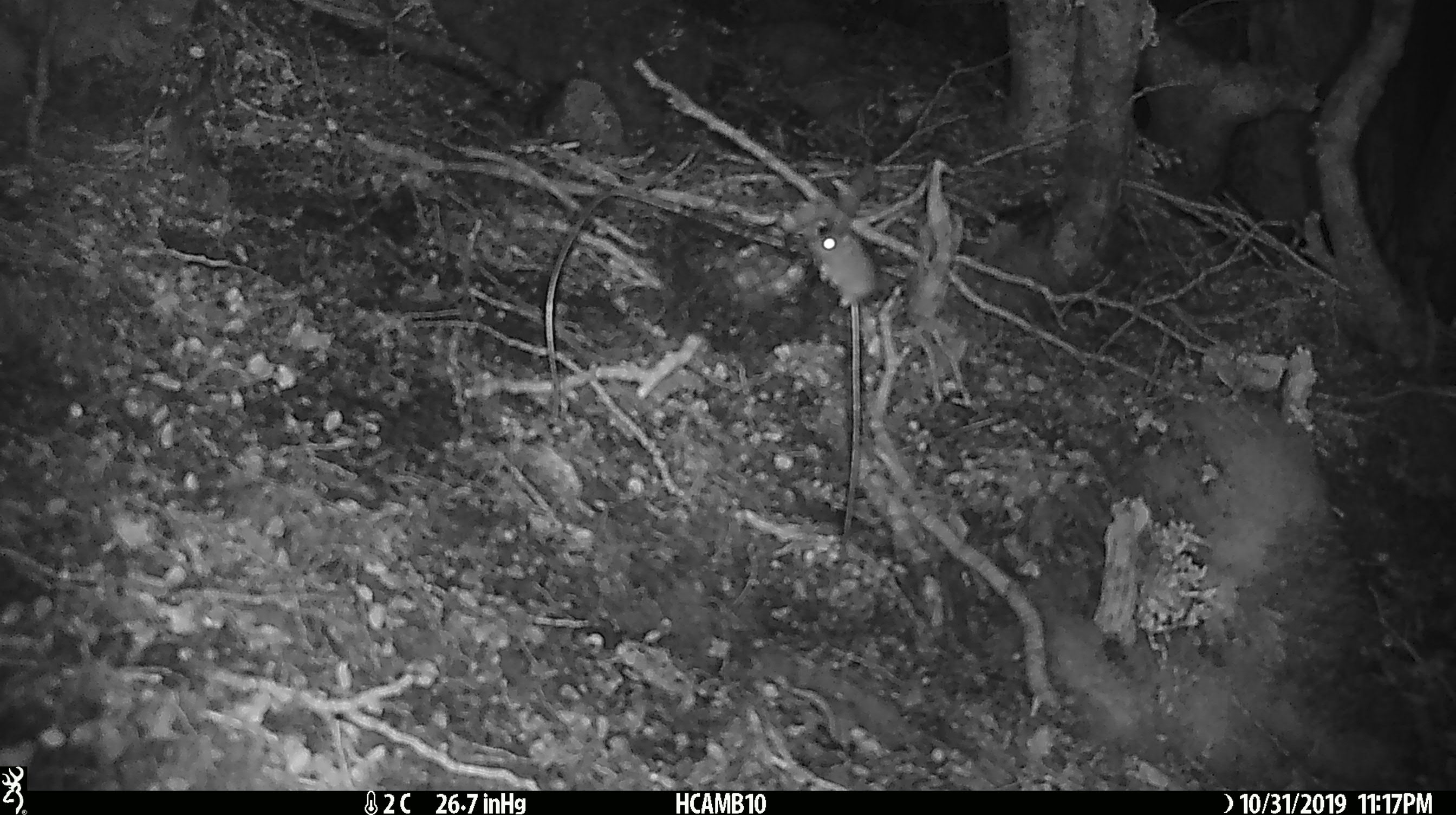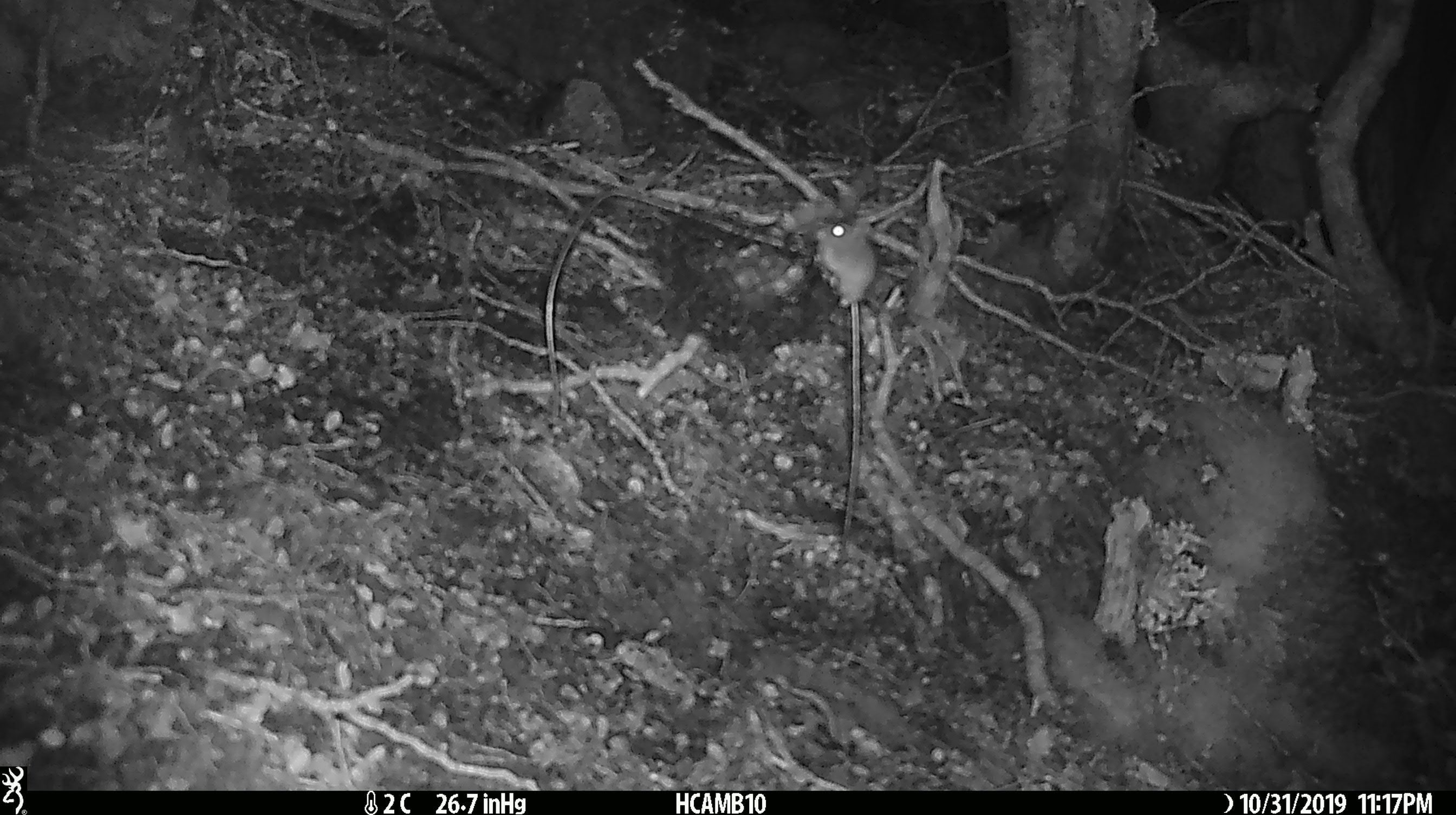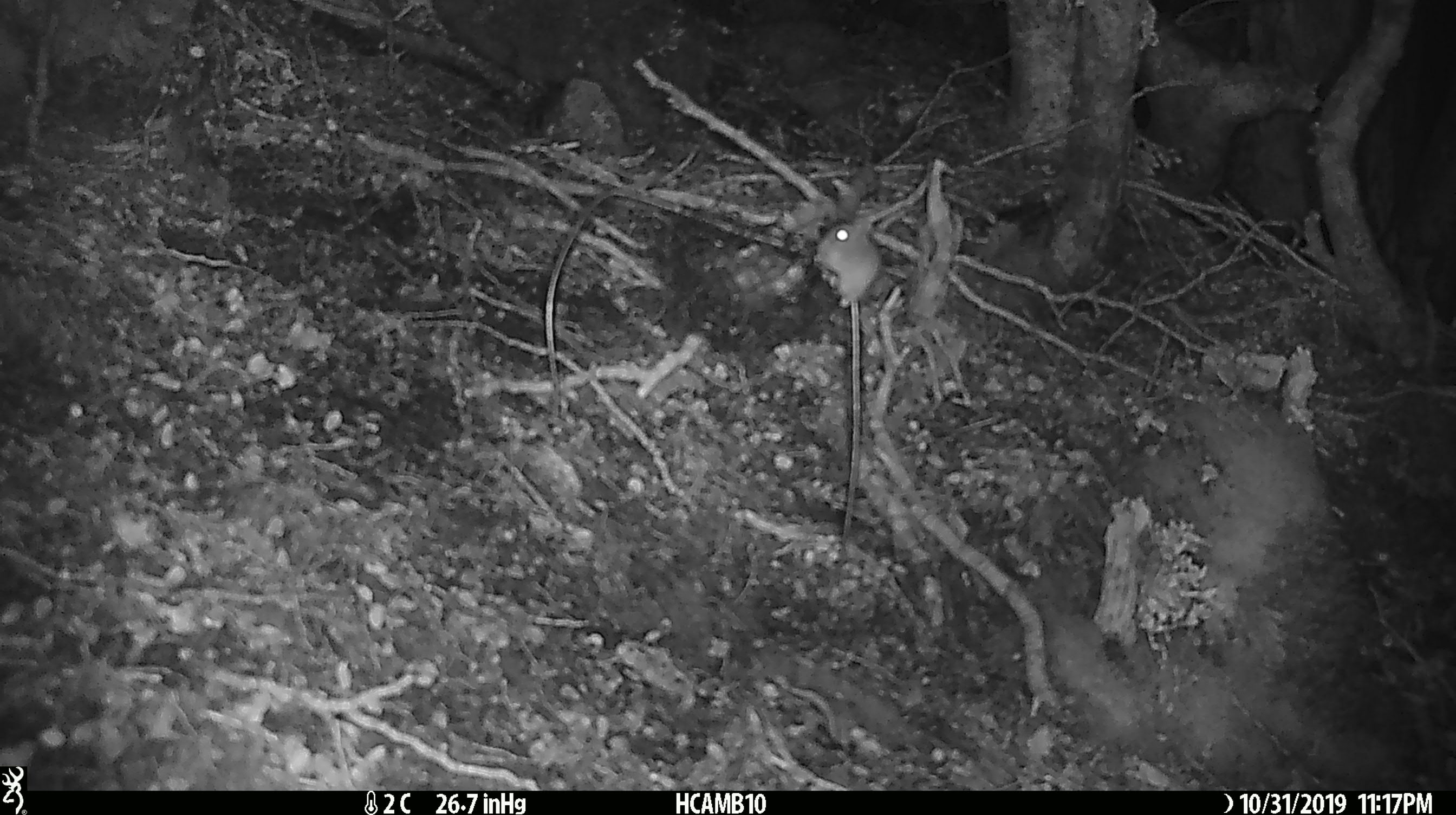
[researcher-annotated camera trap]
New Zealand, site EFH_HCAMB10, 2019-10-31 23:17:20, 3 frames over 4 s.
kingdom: Animalia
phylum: Chordata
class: Mammalia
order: Rodentia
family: Muridae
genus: Mus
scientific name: Mus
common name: mouse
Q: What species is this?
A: Mouse (Mus).